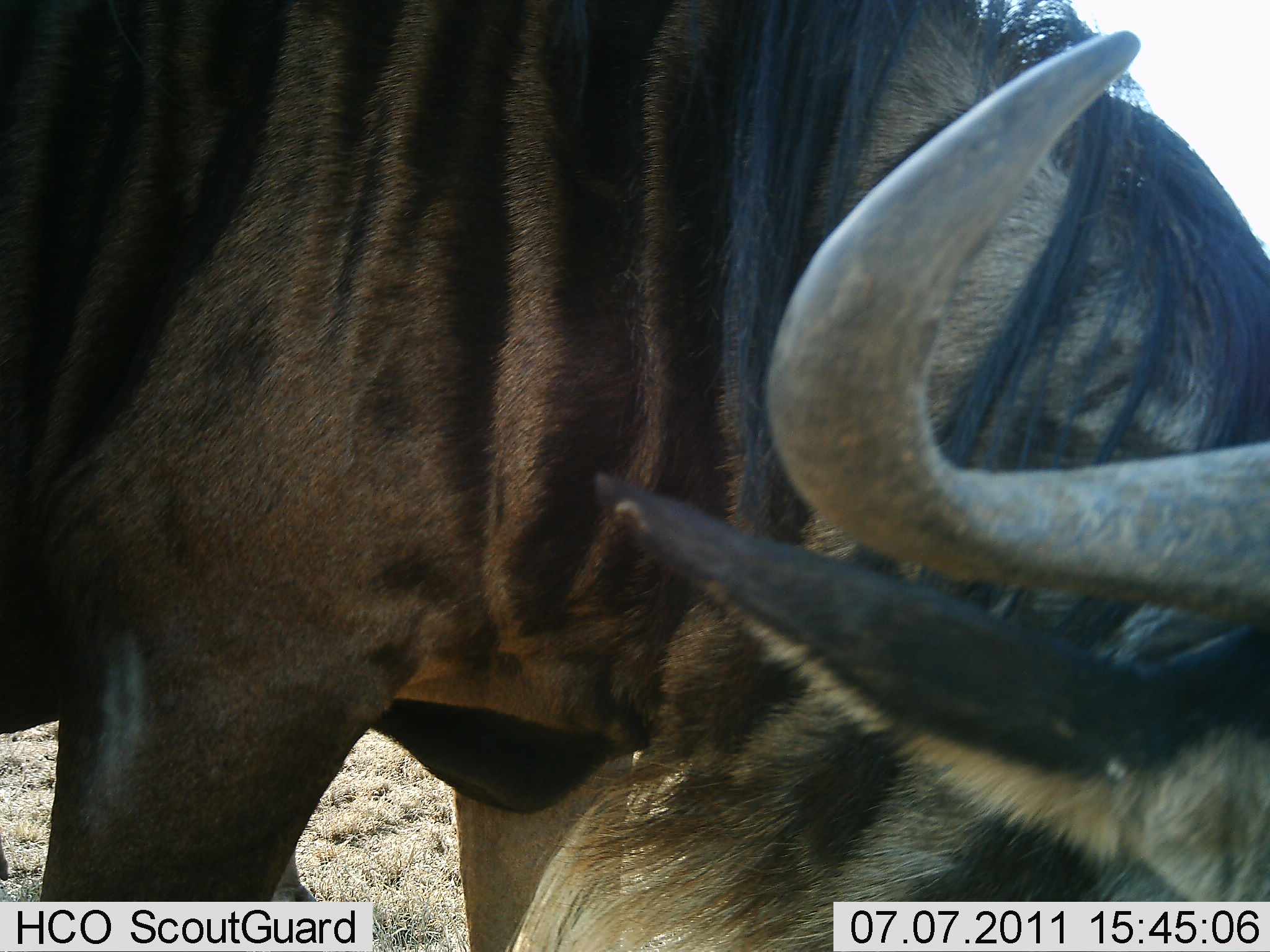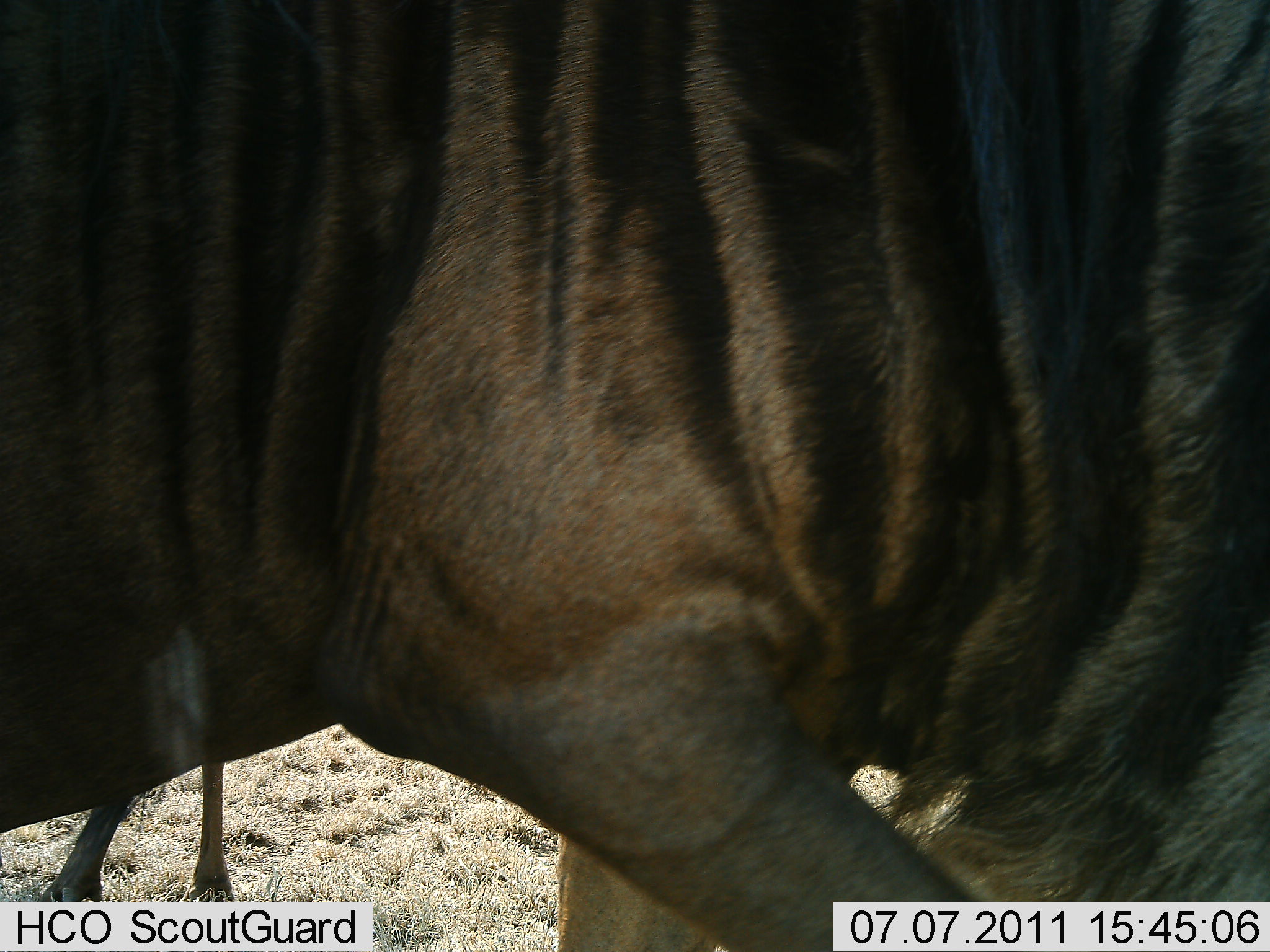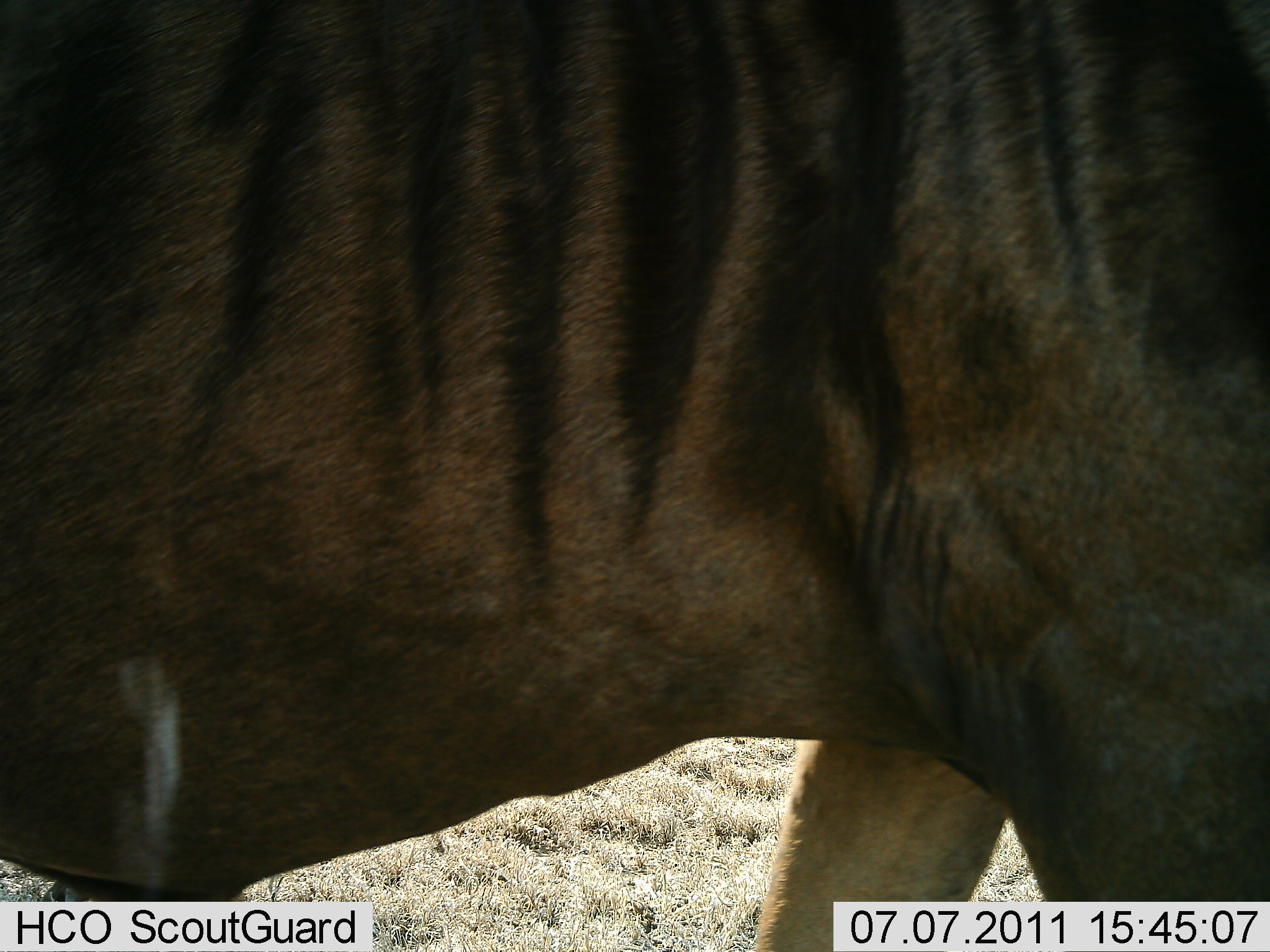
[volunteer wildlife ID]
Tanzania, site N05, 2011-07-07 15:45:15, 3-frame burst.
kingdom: Animalia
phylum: Chordata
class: Mammalia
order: Artiodactyla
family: Bovidae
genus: Connochaetes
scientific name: Connochaetes taurinus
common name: blue wildebeest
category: wildebeest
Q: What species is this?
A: Wildebeest (blue wildebeest) (Connochaetes taurinus).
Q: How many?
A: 1.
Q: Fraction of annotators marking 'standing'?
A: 42%.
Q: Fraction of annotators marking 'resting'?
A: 0%.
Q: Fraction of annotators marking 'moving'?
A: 67%.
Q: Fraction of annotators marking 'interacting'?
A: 0%.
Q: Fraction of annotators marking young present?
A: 0%.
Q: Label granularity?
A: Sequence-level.